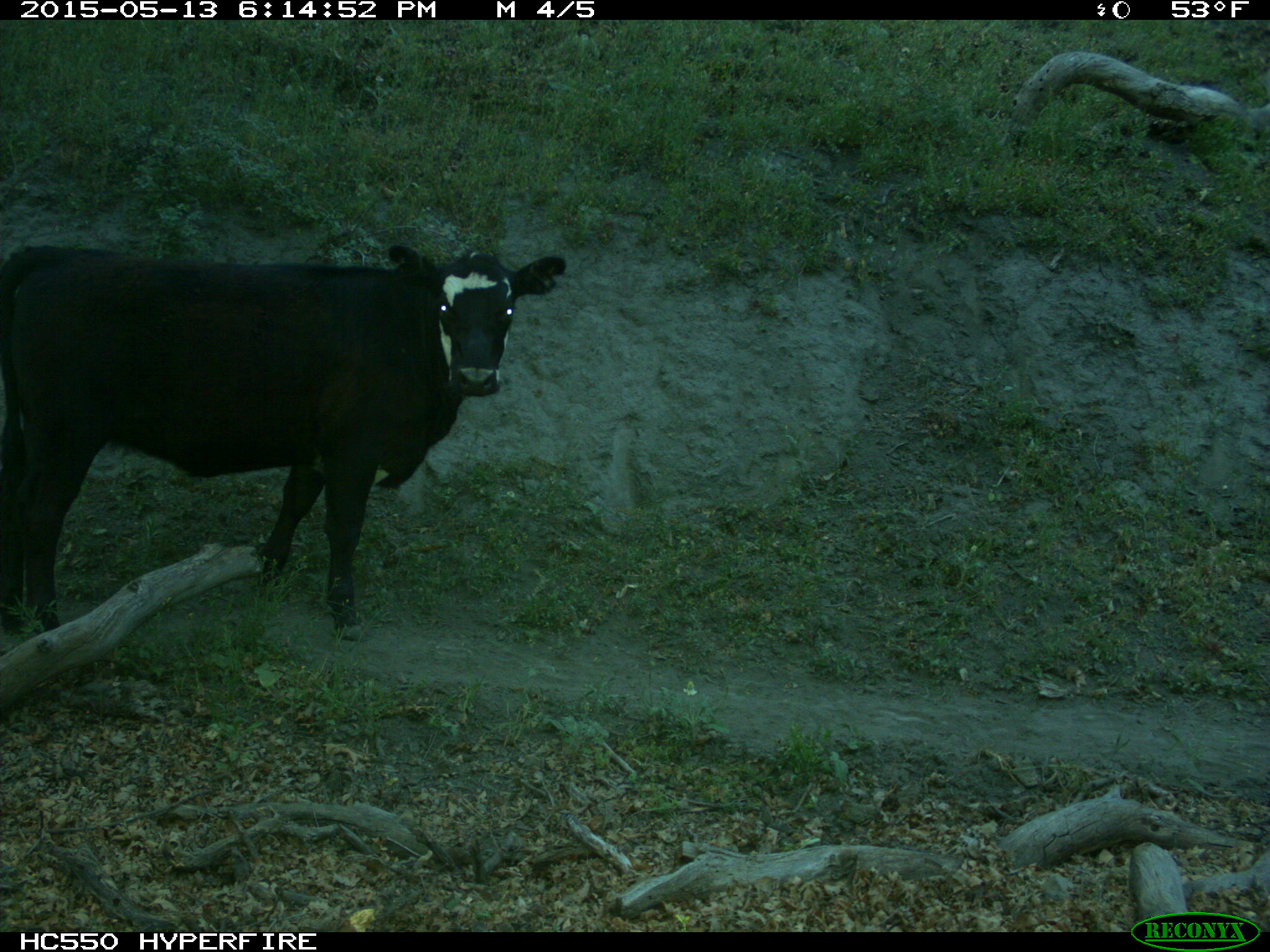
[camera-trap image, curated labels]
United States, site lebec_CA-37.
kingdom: Animalia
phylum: Chordata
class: Mammalia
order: Artiodactyla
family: Bovidae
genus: Bos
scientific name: Bos taurus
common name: domestic cow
Bos taurus (domestic cow).